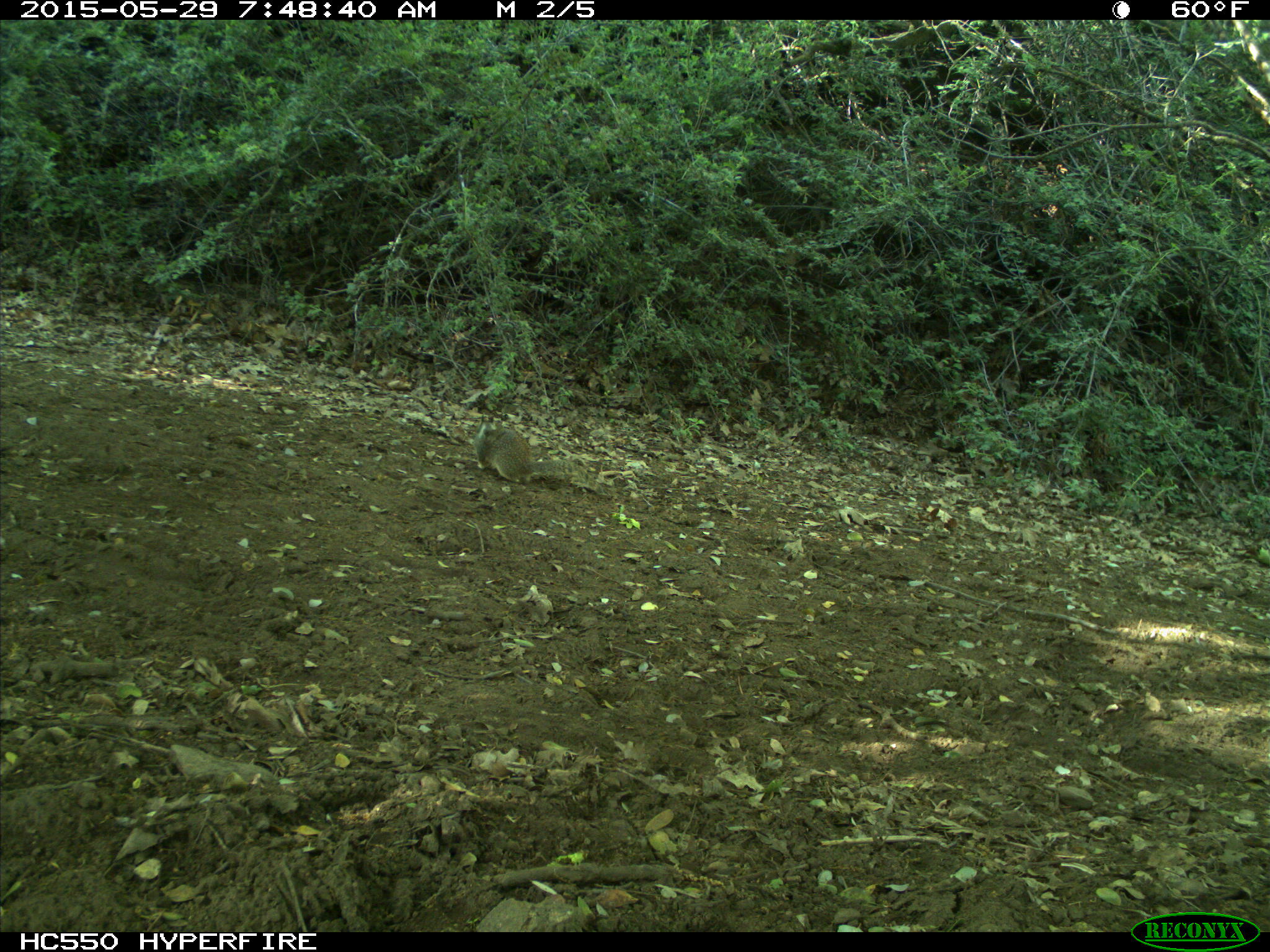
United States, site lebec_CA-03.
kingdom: Animalia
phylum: Chordata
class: Mammalia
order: Rodentia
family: Sciuridae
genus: Otospermophilus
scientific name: Otospermophilus beecheyi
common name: california ground squirrel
Otospermophilus beecheyi (california ground squirrel).